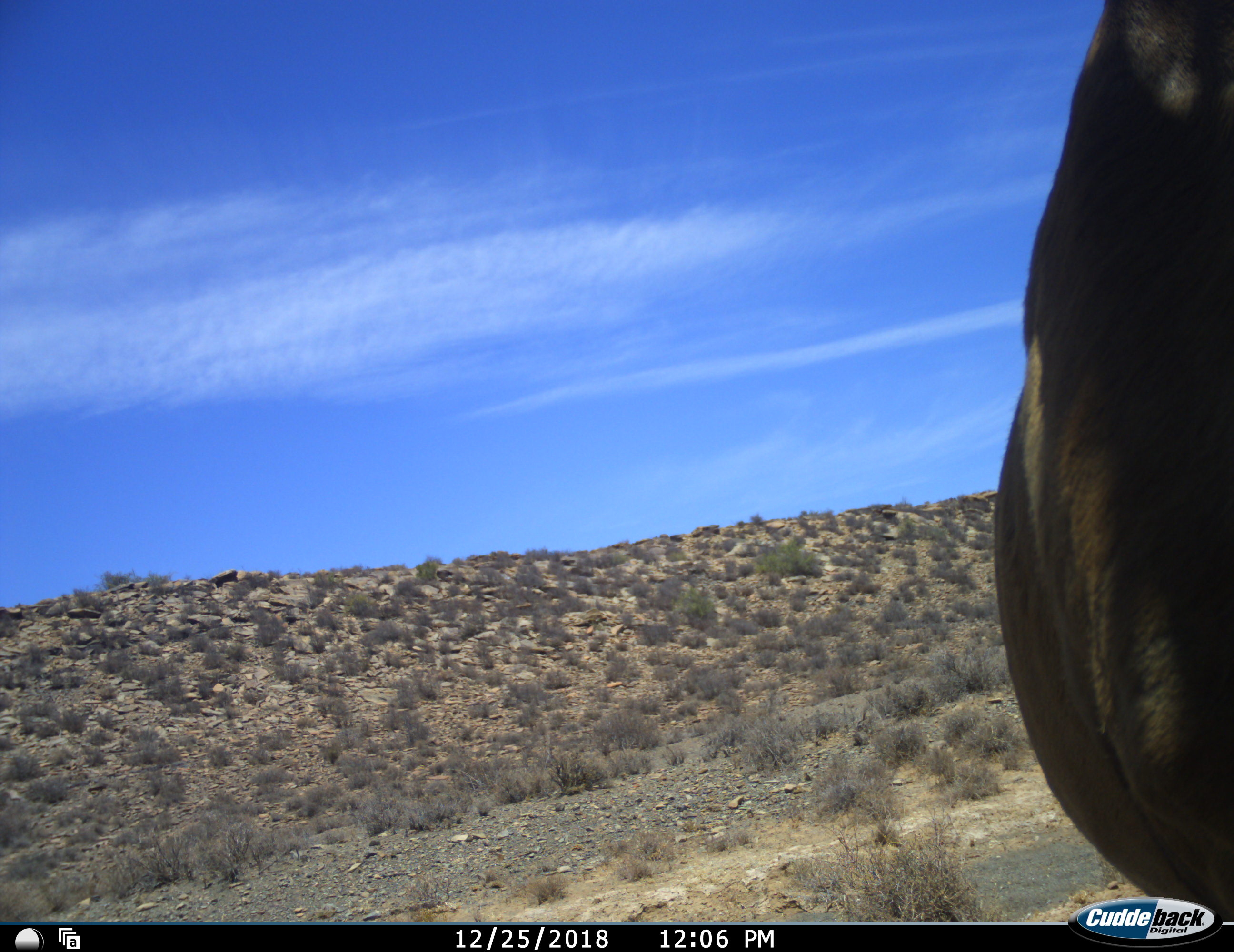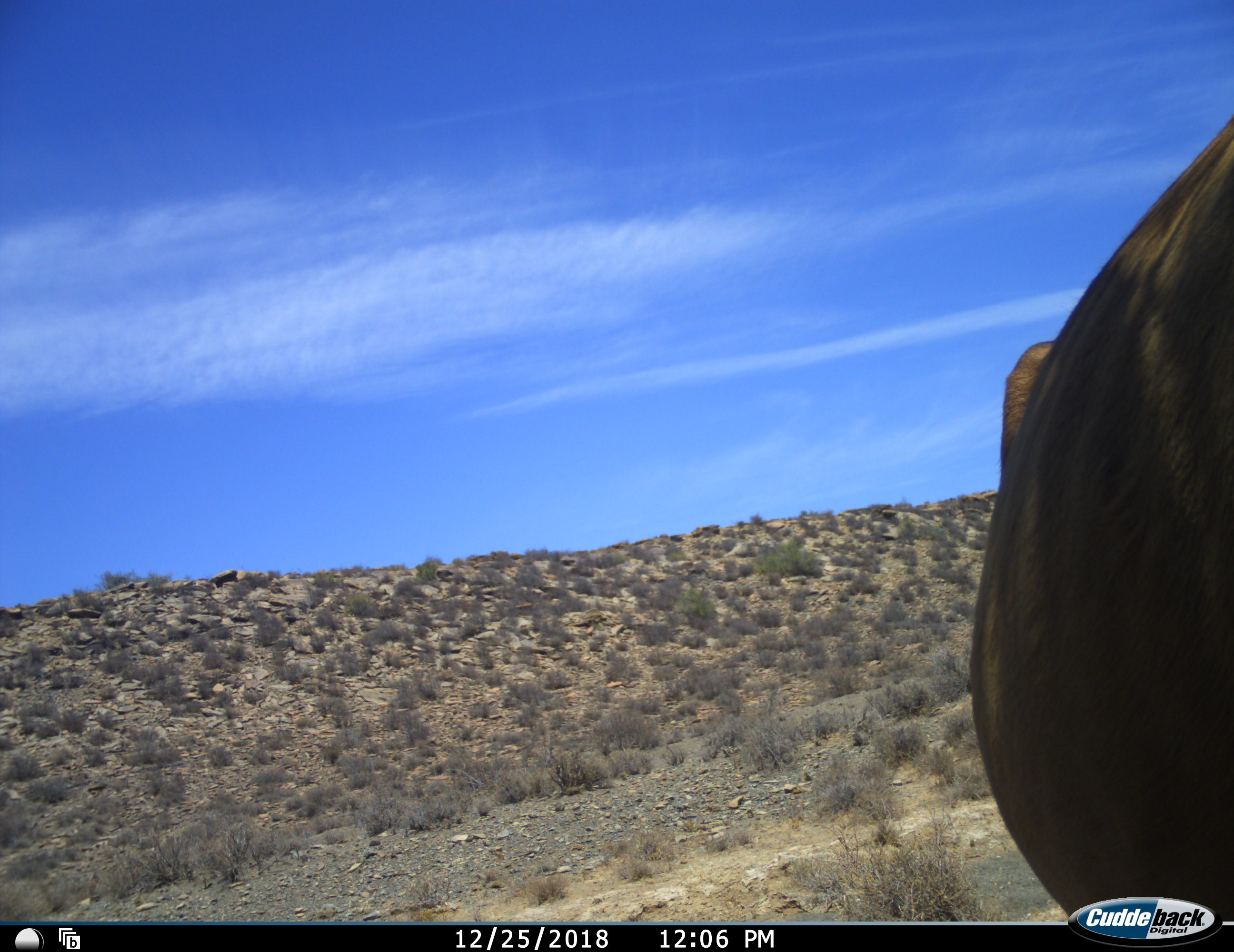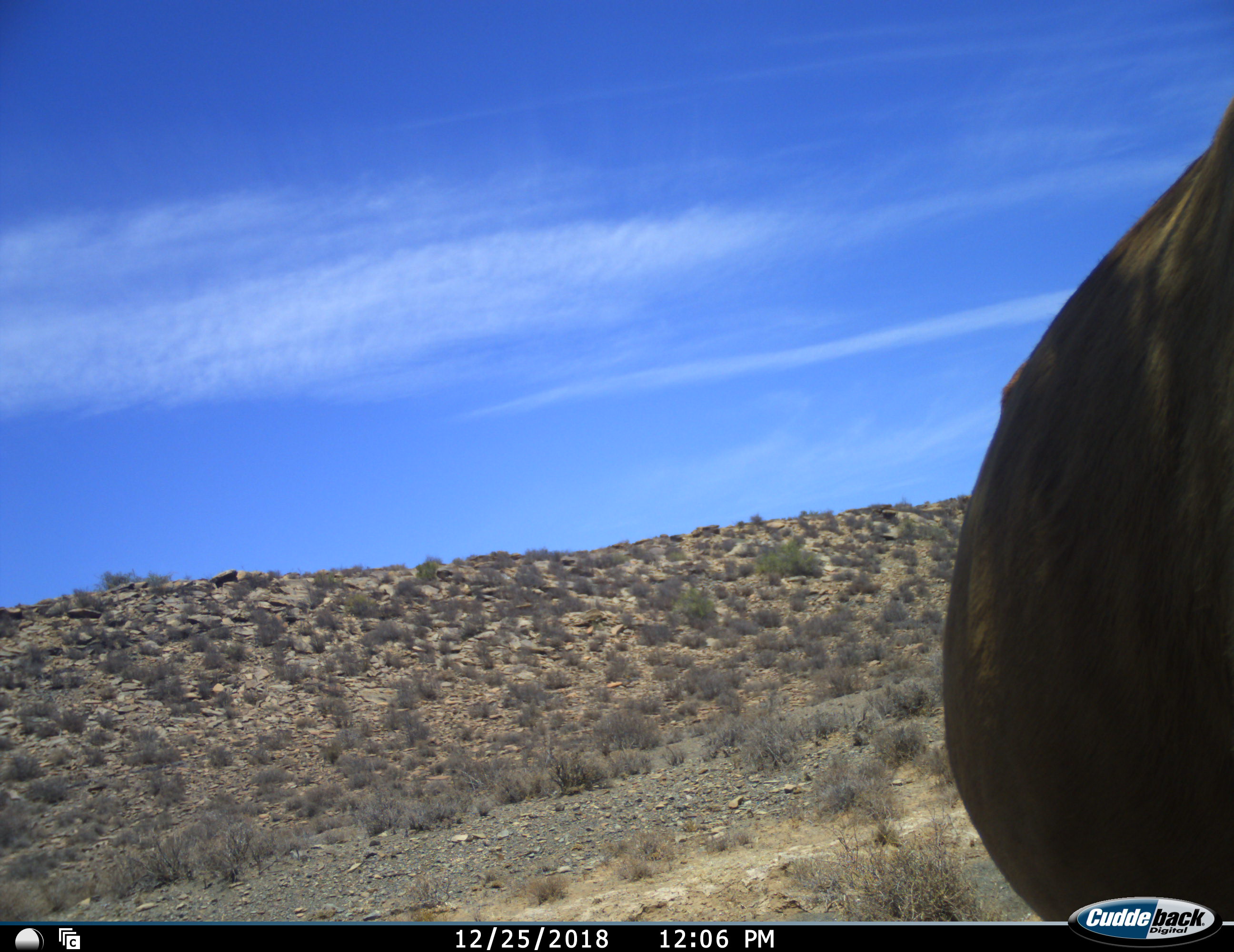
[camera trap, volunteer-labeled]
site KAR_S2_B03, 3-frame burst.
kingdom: Animalia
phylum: Chordata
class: Mammalia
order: Artiodactyla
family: Bovidae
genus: Alcelaphus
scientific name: Alcelaphus buselaphus caama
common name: red hartebeest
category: hartebeestred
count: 1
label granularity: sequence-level